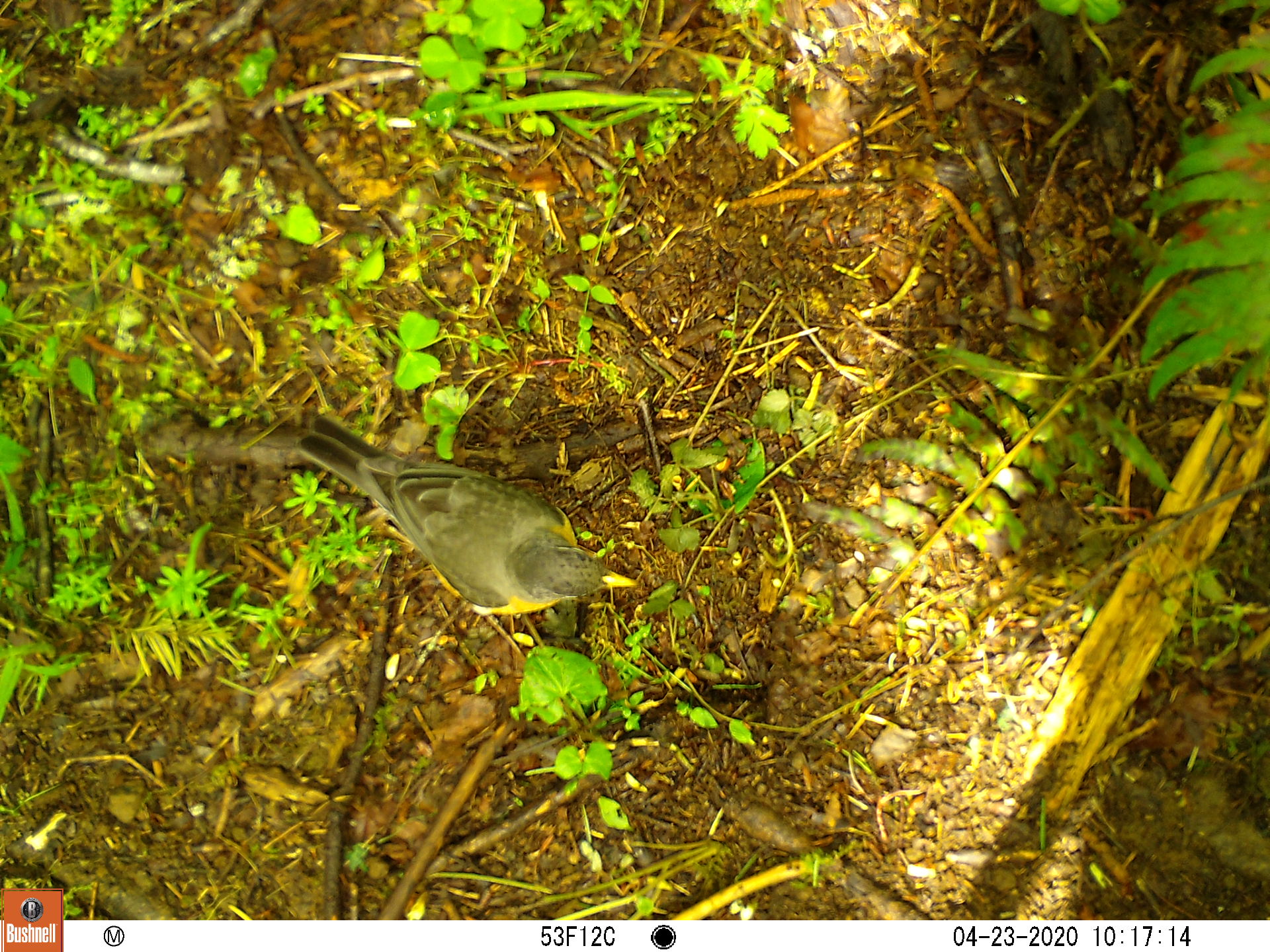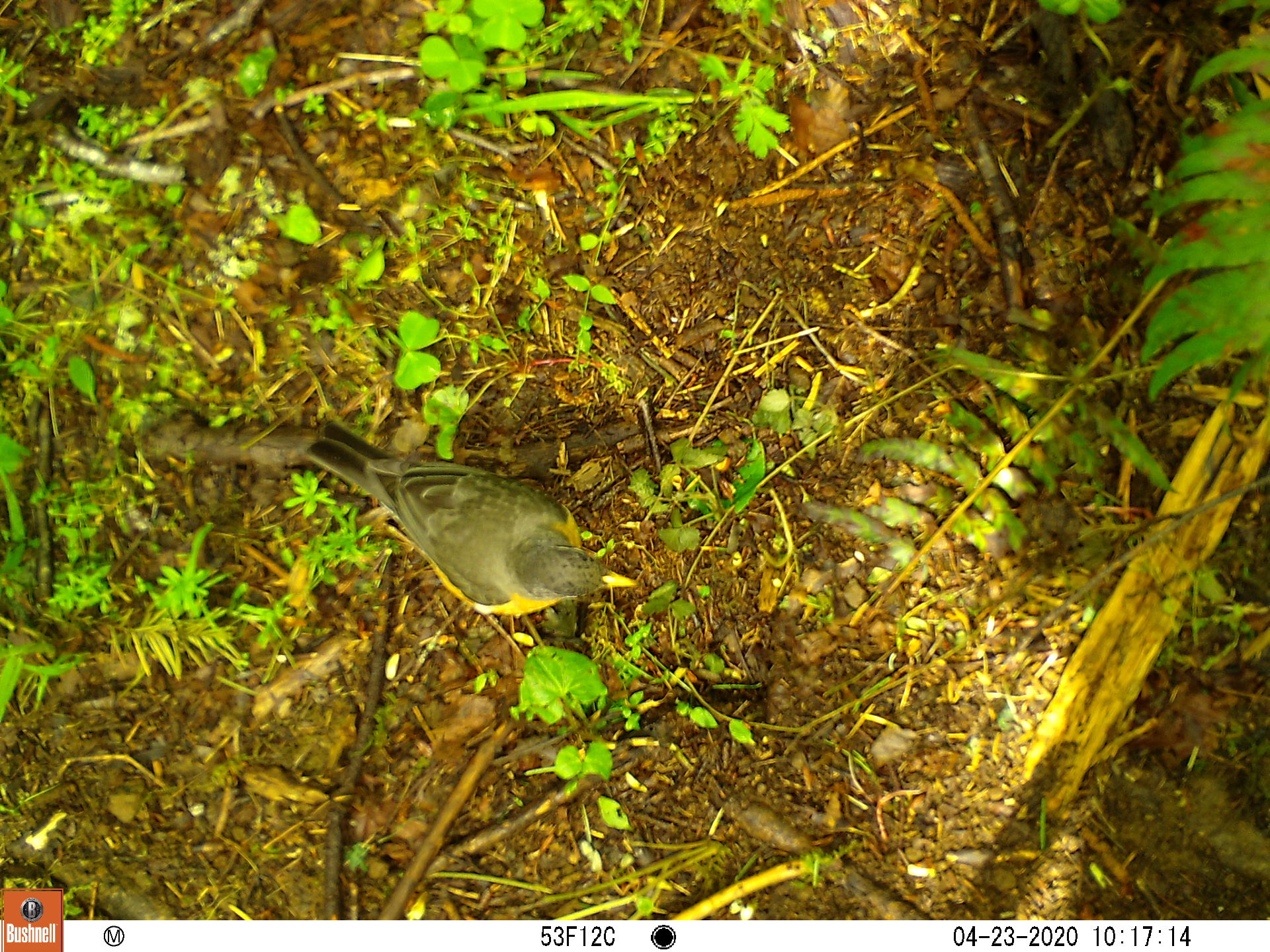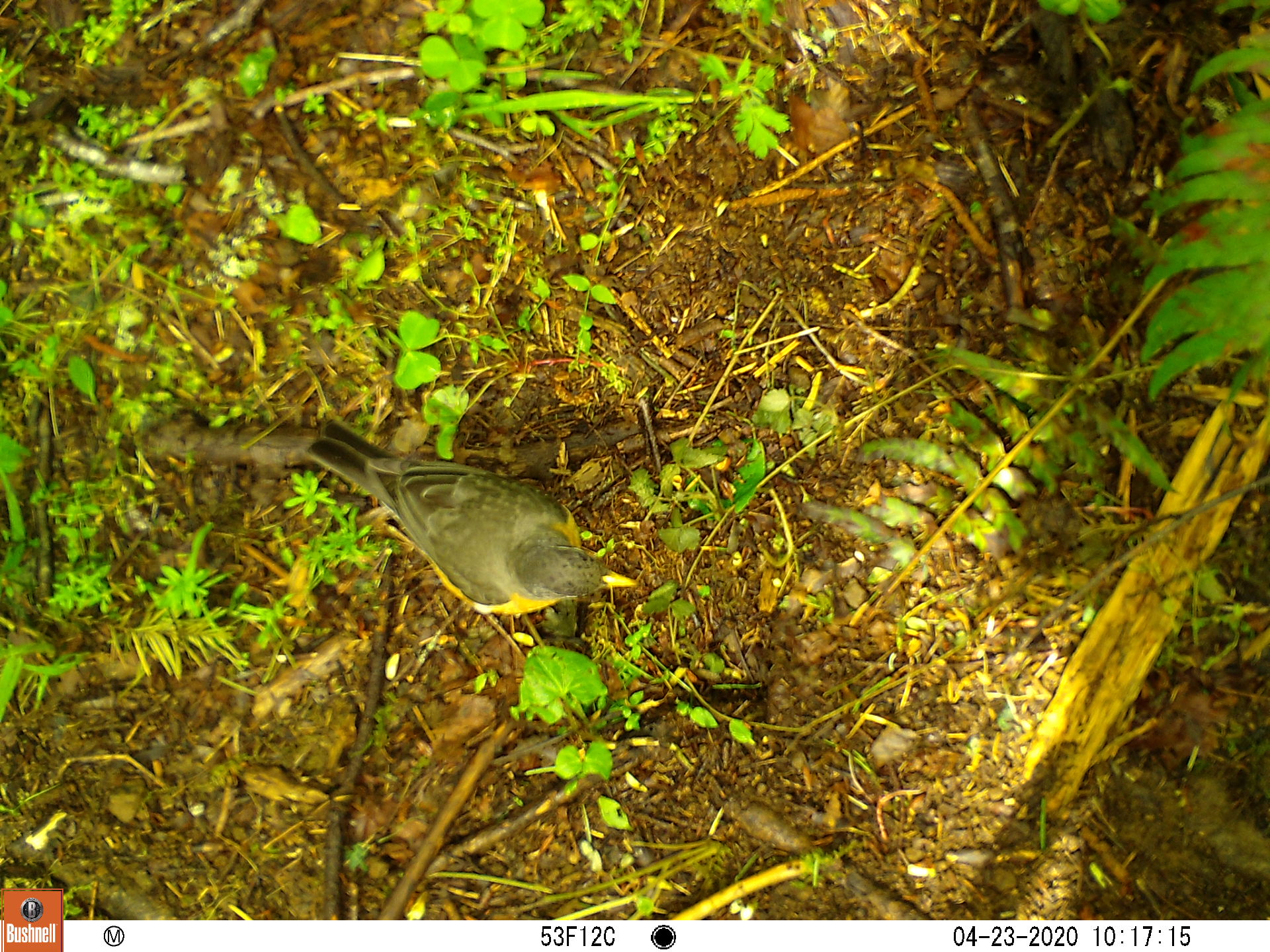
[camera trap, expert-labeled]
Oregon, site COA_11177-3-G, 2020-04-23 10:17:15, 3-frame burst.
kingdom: Animalia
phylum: Chordata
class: Aves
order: Passeriformes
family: Turdidae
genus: Turdus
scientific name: Turdus migratorius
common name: american robin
American robin (Turdus migratorius).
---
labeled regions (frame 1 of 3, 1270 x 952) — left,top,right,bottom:
american robin: 299,399,656,624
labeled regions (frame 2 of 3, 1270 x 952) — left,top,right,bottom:
american robin: 289,404,637,628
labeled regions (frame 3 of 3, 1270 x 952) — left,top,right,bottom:
american robin: 297,402,649,626